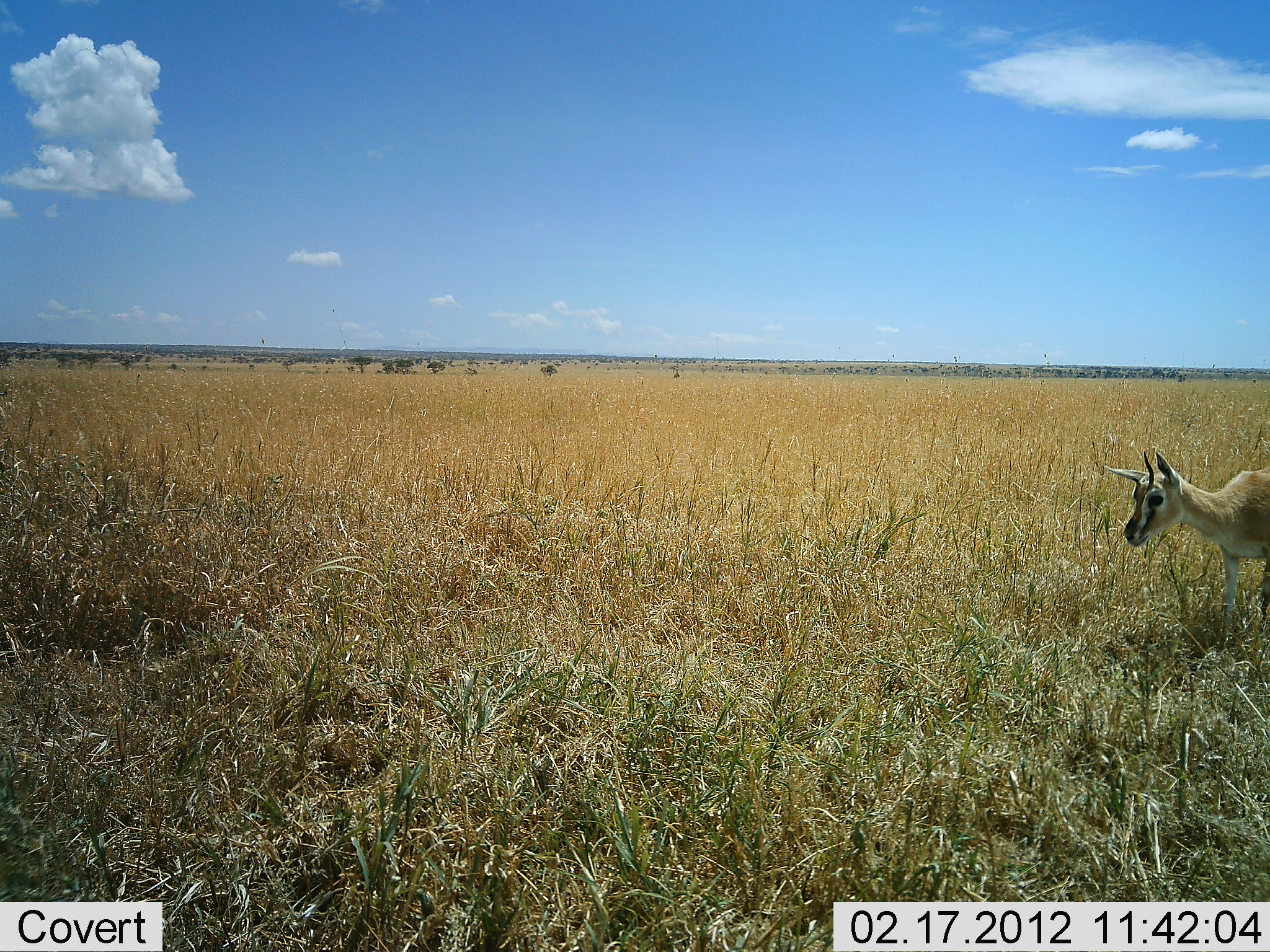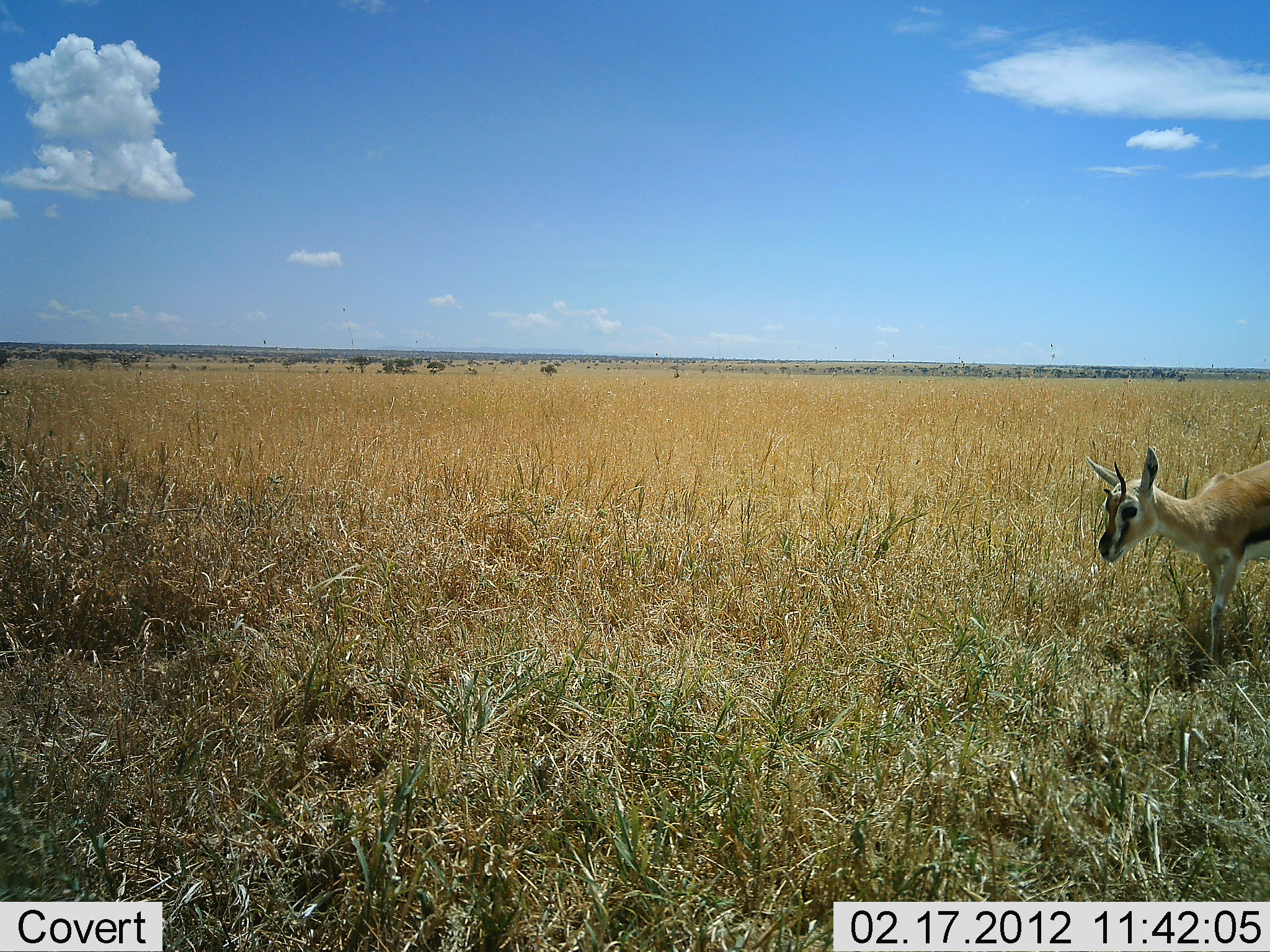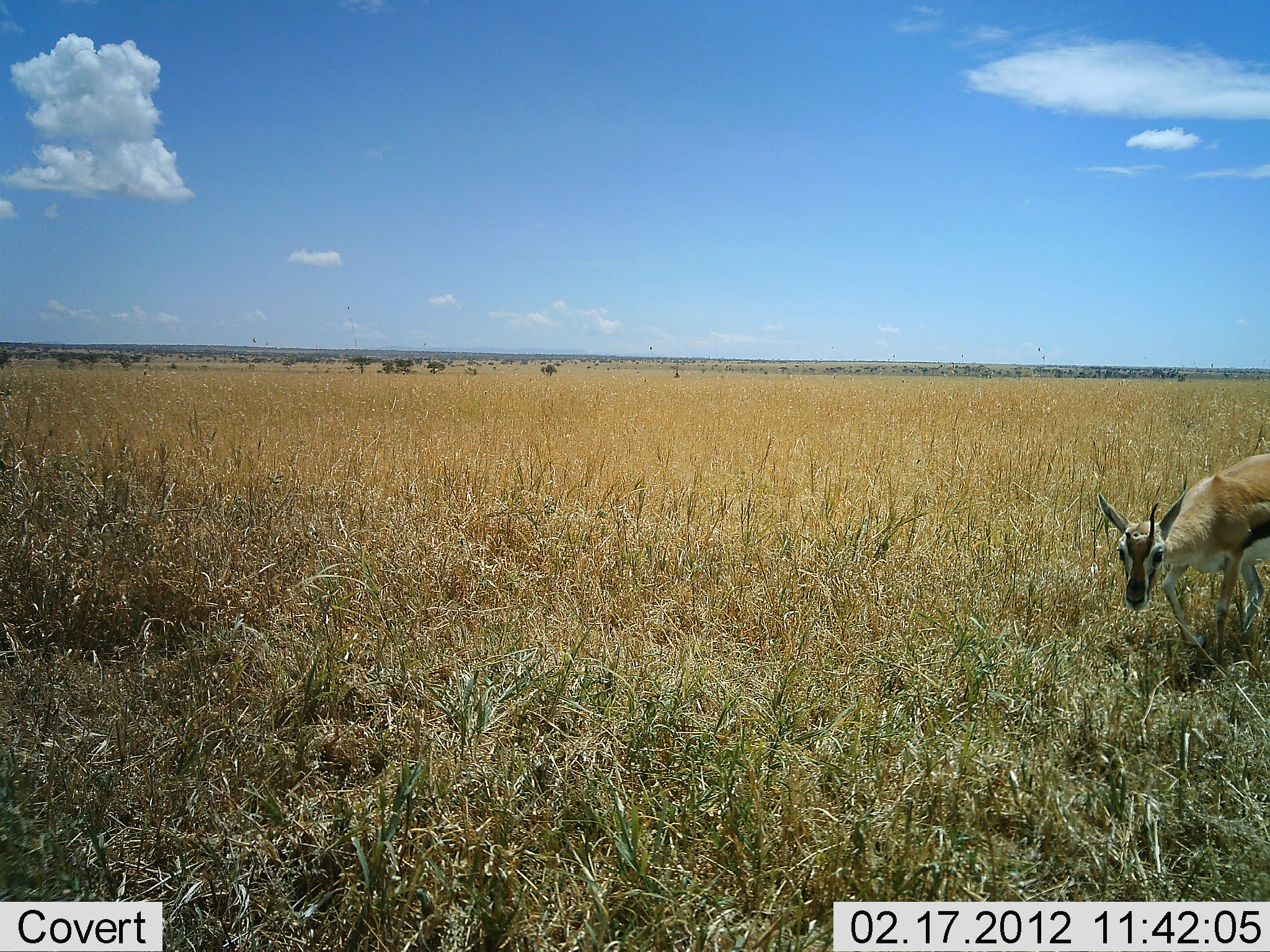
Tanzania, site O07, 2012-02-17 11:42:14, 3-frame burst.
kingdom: Animalia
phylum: Chordata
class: Mammalia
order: Artiodactyla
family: Bovidae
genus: Eudorcas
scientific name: Eudorcas thomsonii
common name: thomson's gazelle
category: gazellethomsons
Gazellethomsons (thomson's gazelle) (Eudorcas thomsonii), count 1. Behavior (volunteer vote fractions): standing 27%, resting 0%, moving 73%, interacting 0%. Young present (vote fraction): 7%. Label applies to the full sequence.